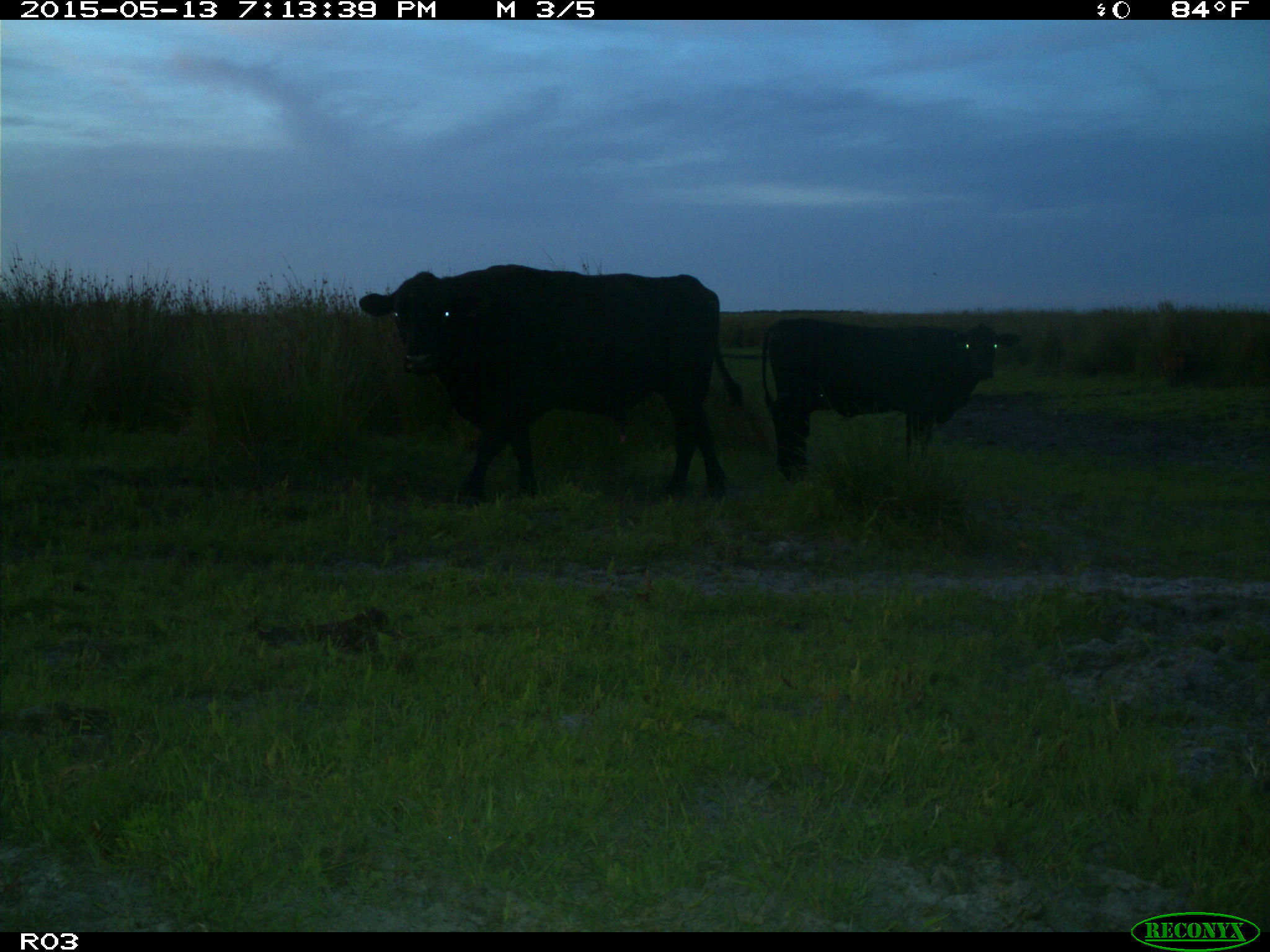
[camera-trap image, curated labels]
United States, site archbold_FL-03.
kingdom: Animalia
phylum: Chordata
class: Mammalia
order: Artiodactyla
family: Bovidae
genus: Bos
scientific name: Bos taurus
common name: domestic cow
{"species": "Bos taurus (domestic cow)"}